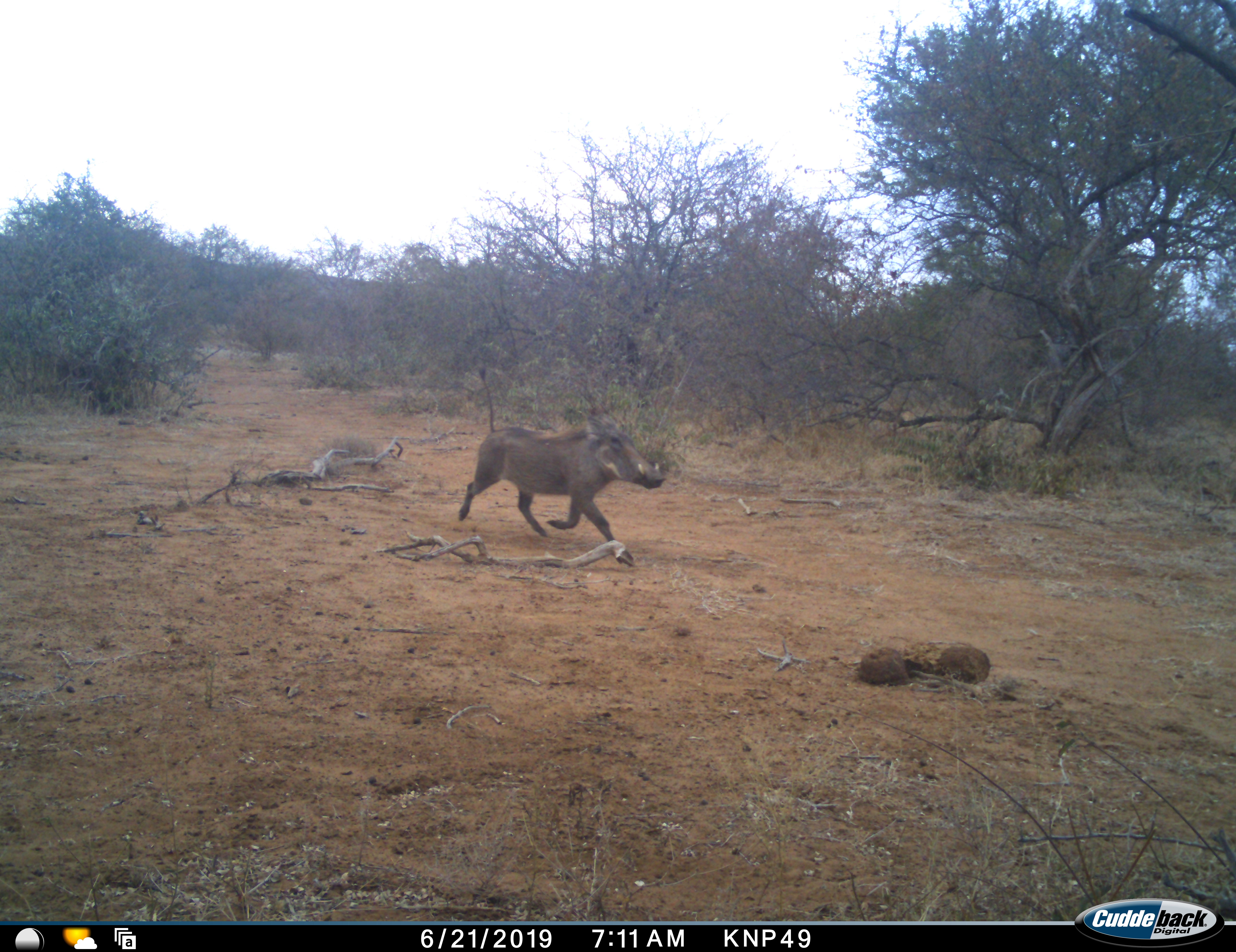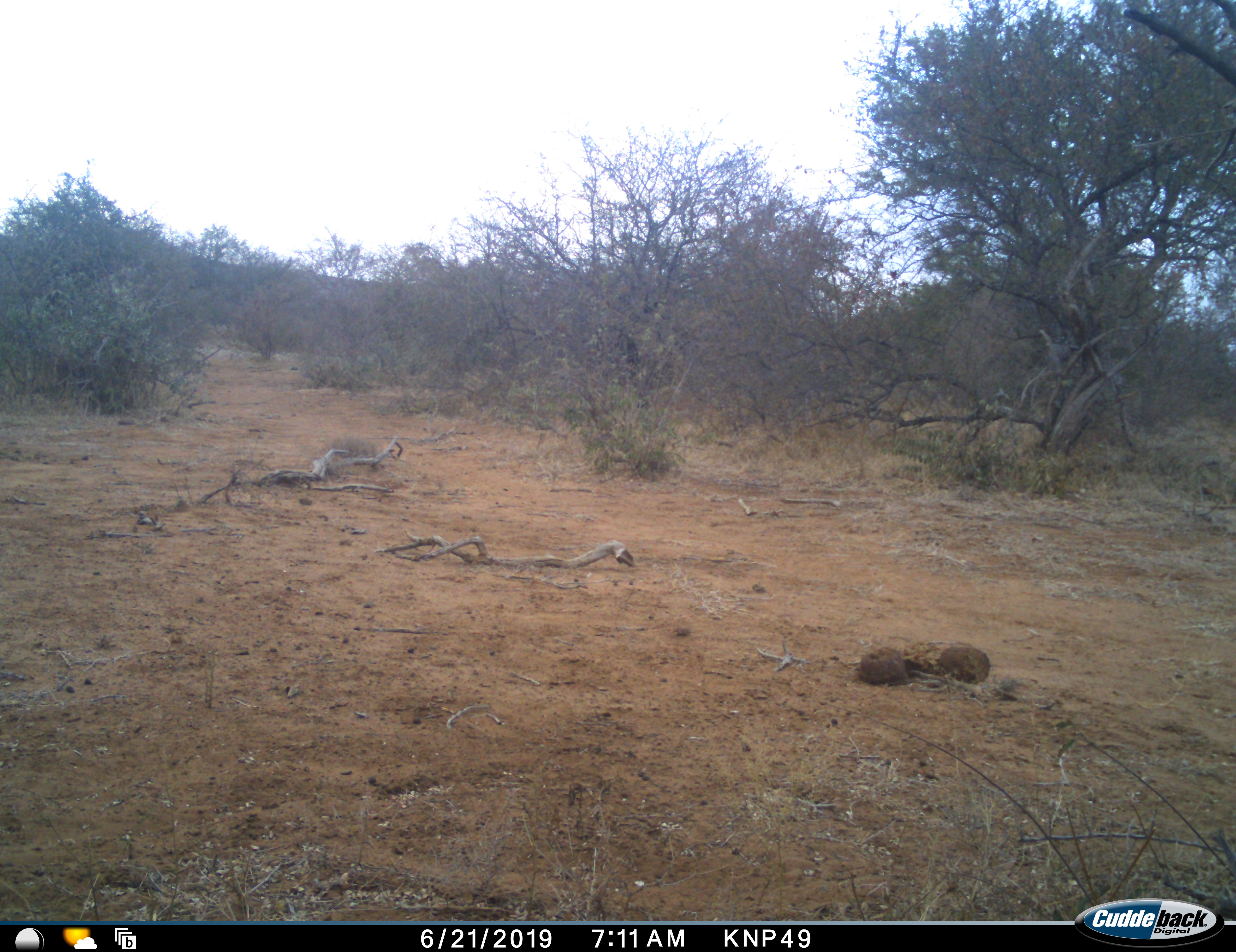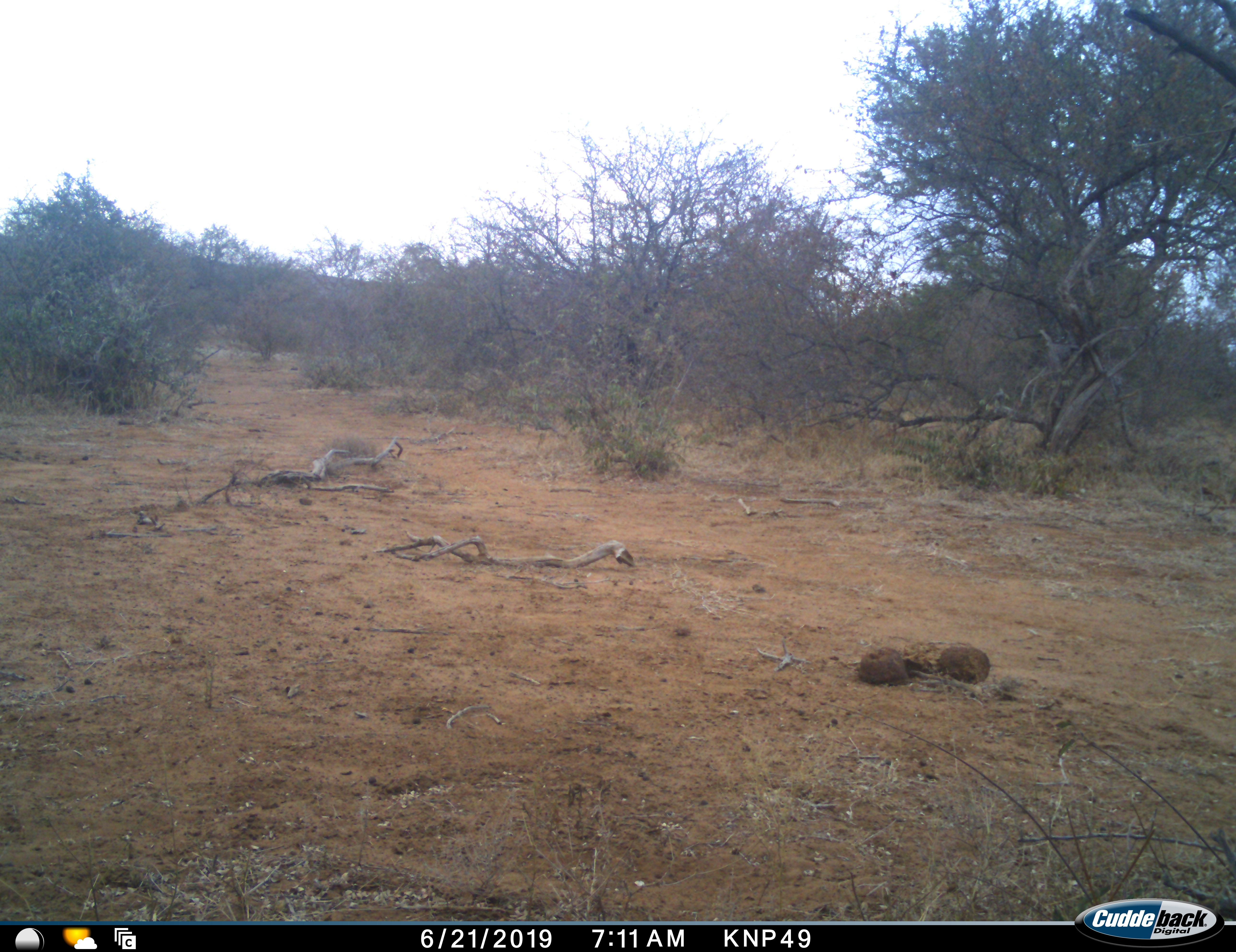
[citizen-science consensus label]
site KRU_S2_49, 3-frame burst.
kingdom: Animalia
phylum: Chordata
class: Mammalia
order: Artiodactyla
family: Suidae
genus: Phacochoerus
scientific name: Phacochoerus africanus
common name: warthog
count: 1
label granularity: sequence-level